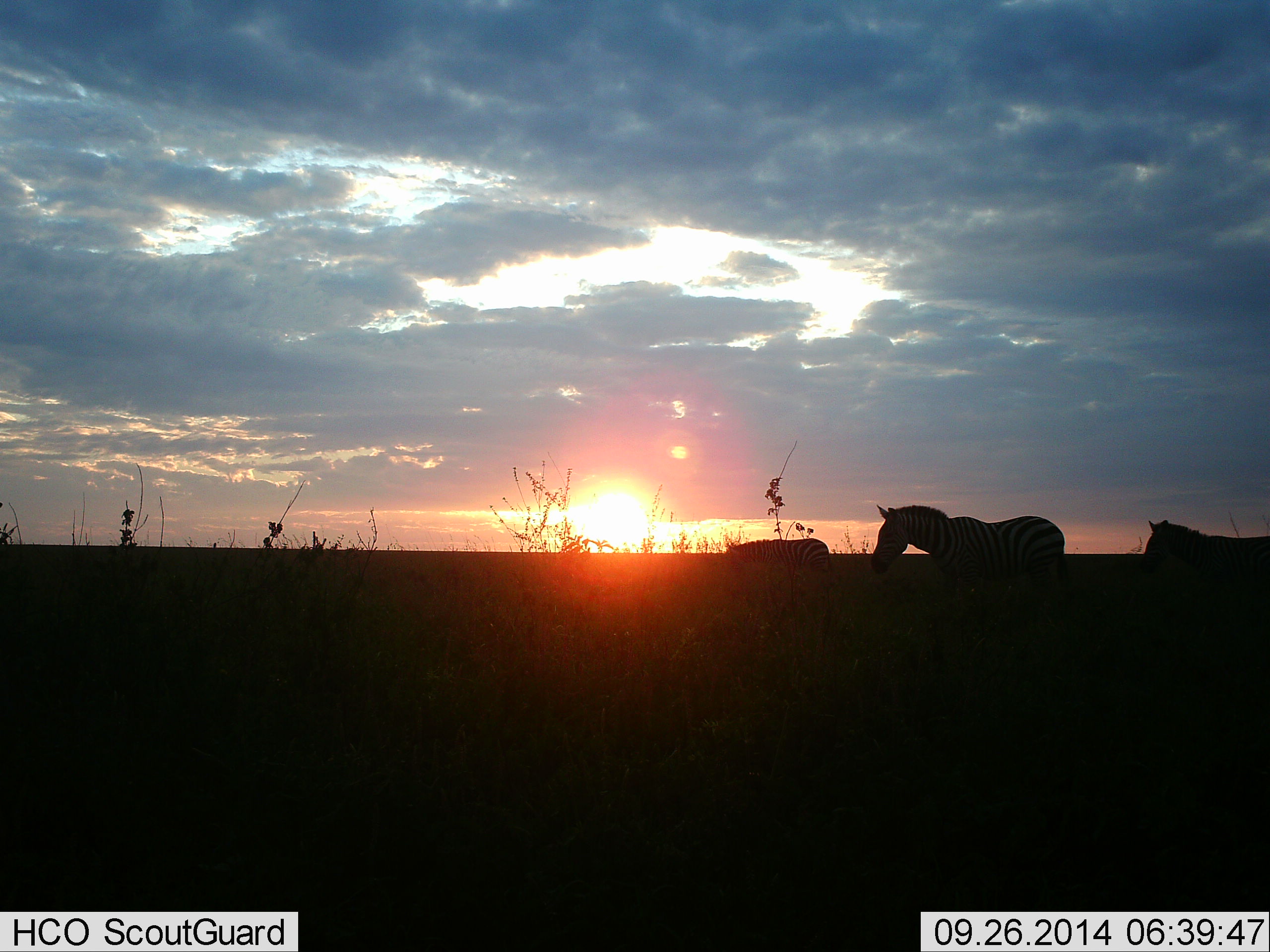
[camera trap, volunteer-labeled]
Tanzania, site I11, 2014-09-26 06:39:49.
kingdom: Animalia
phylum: Chordata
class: Mammalia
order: Perissodactyla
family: Equidae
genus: Equus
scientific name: Equus quagga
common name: plains zebra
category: zebra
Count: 3.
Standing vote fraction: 40%.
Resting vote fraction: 0%.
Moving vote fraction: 60%.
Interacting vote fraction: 0%.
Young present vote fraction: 0%.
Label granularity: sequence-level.